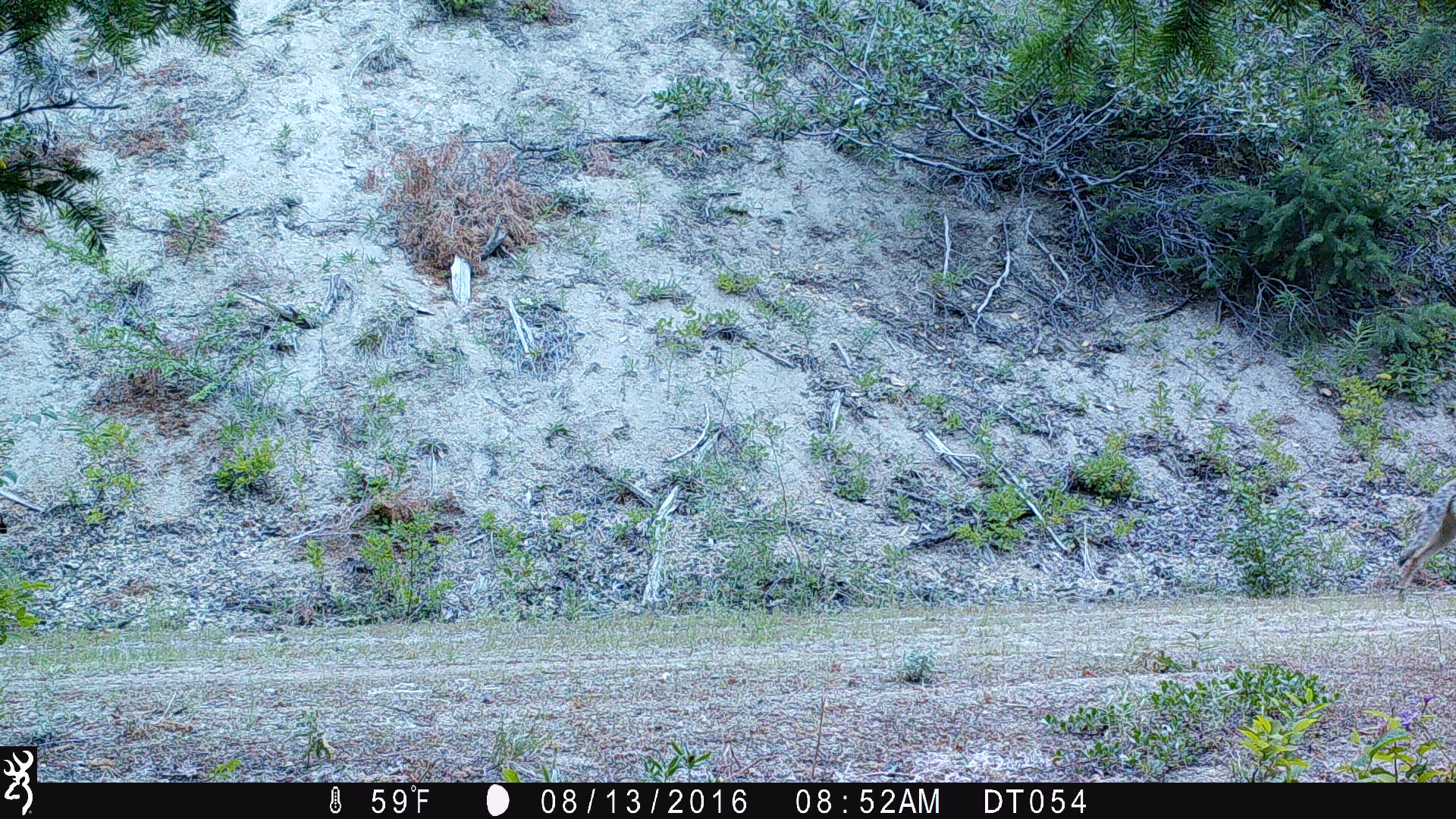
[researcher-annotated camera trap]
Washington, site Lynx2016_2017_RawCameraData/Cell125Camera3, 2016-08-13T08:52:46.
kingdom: Animalia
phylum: Chordata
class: Mammalia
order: Carnivora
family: Canidae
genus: Canis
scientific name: Canis latrans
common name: coyote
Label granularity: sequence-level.